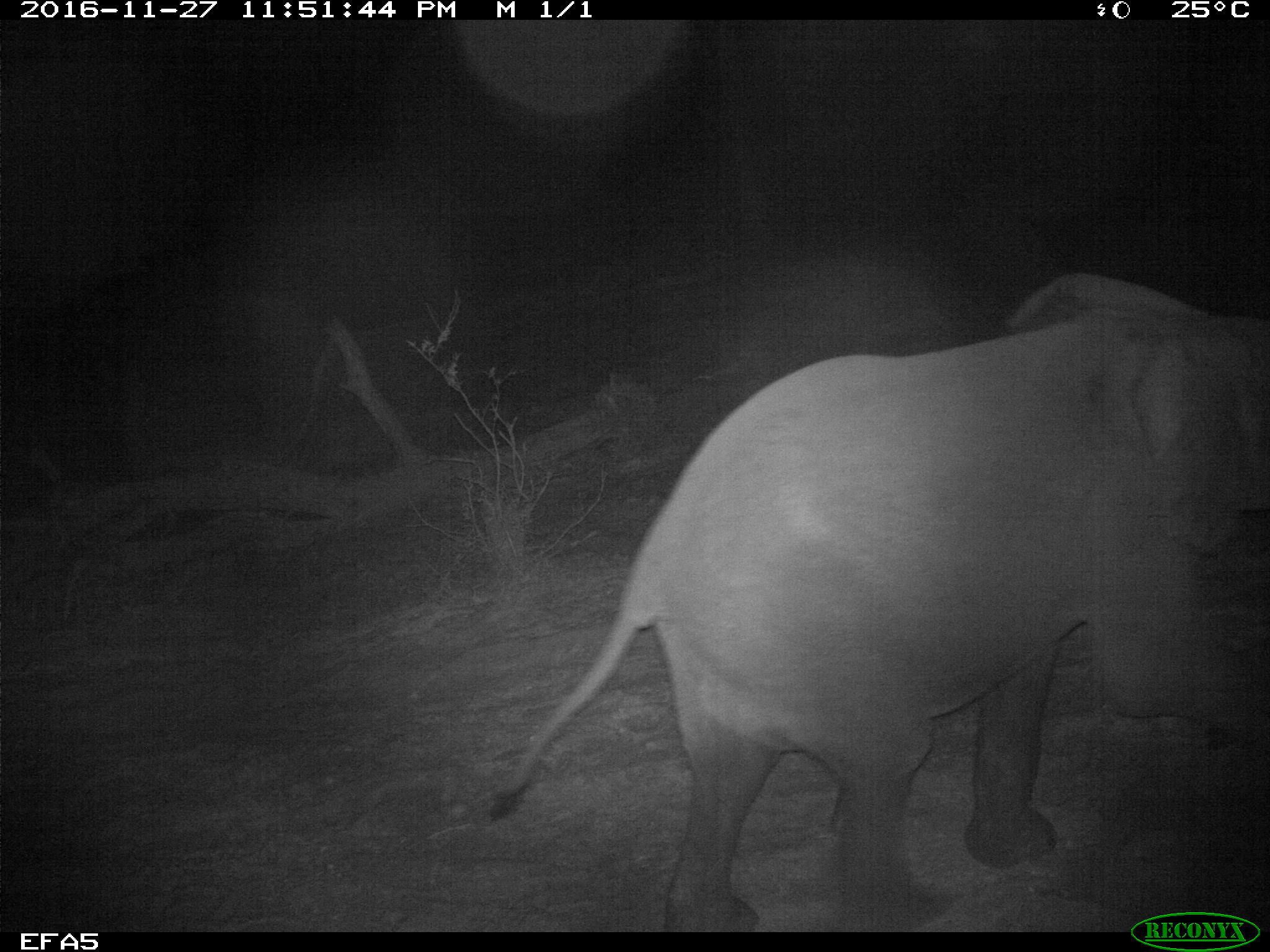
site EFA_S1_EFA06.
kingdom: Animalia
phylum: Chordata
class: Mammalia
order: Proboscidea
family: Elephantidae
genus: Loxodonta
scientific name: Loxodonta africana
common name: african bush elephant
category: elephant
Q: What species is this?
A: Elephant (african bush elephant) (Loxodonta africana).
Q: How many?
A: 1.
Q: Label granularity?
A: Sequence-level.